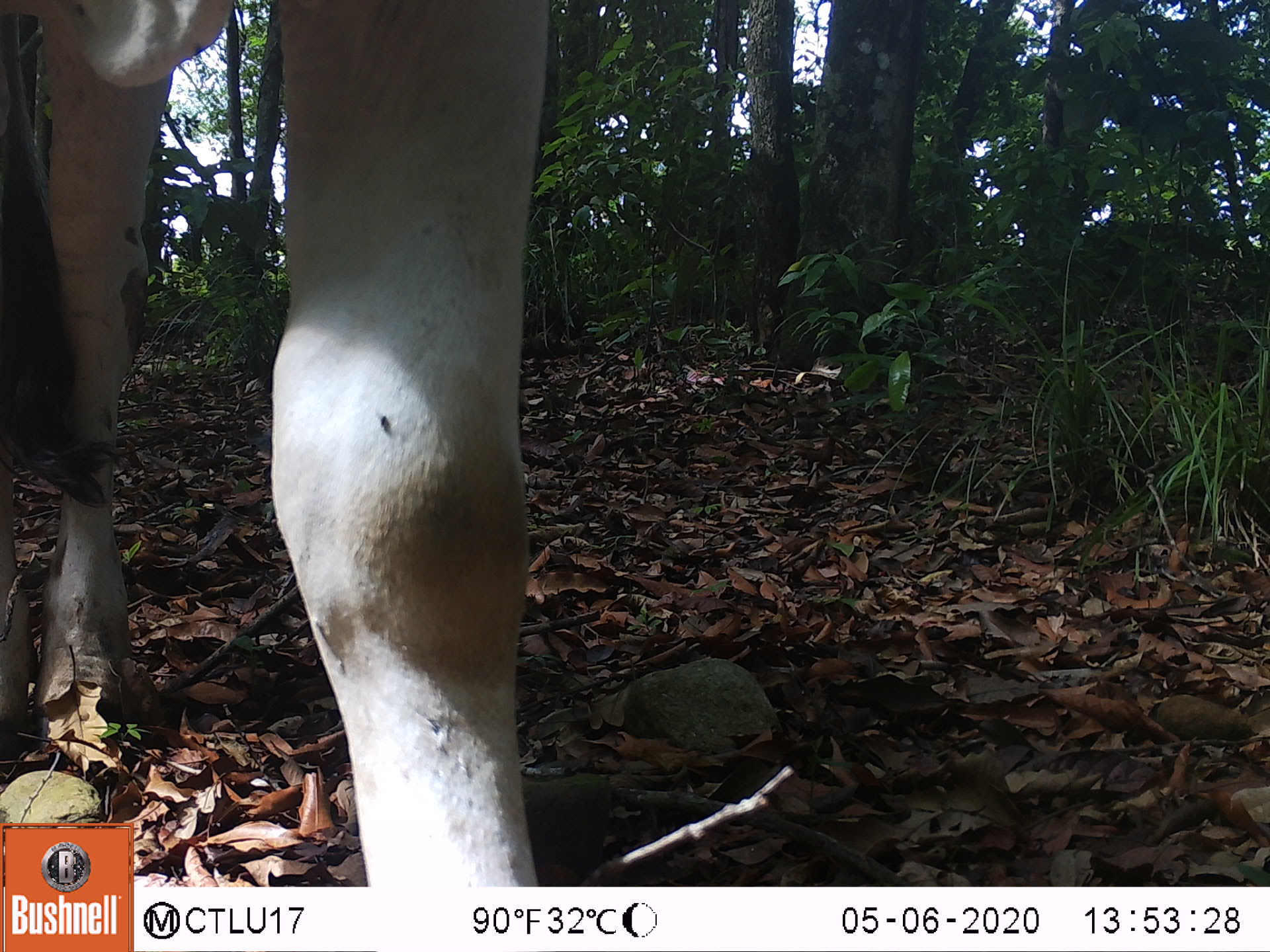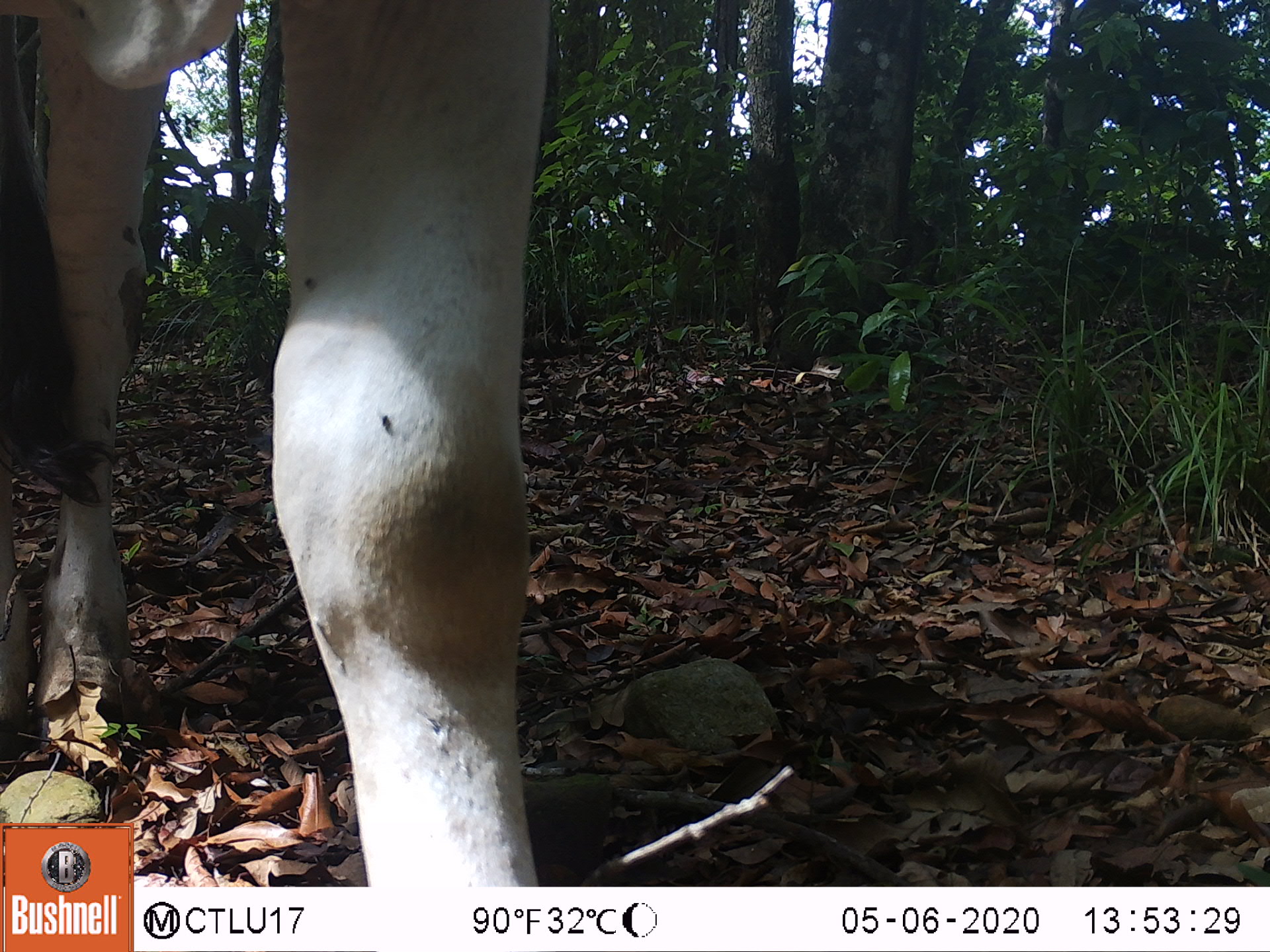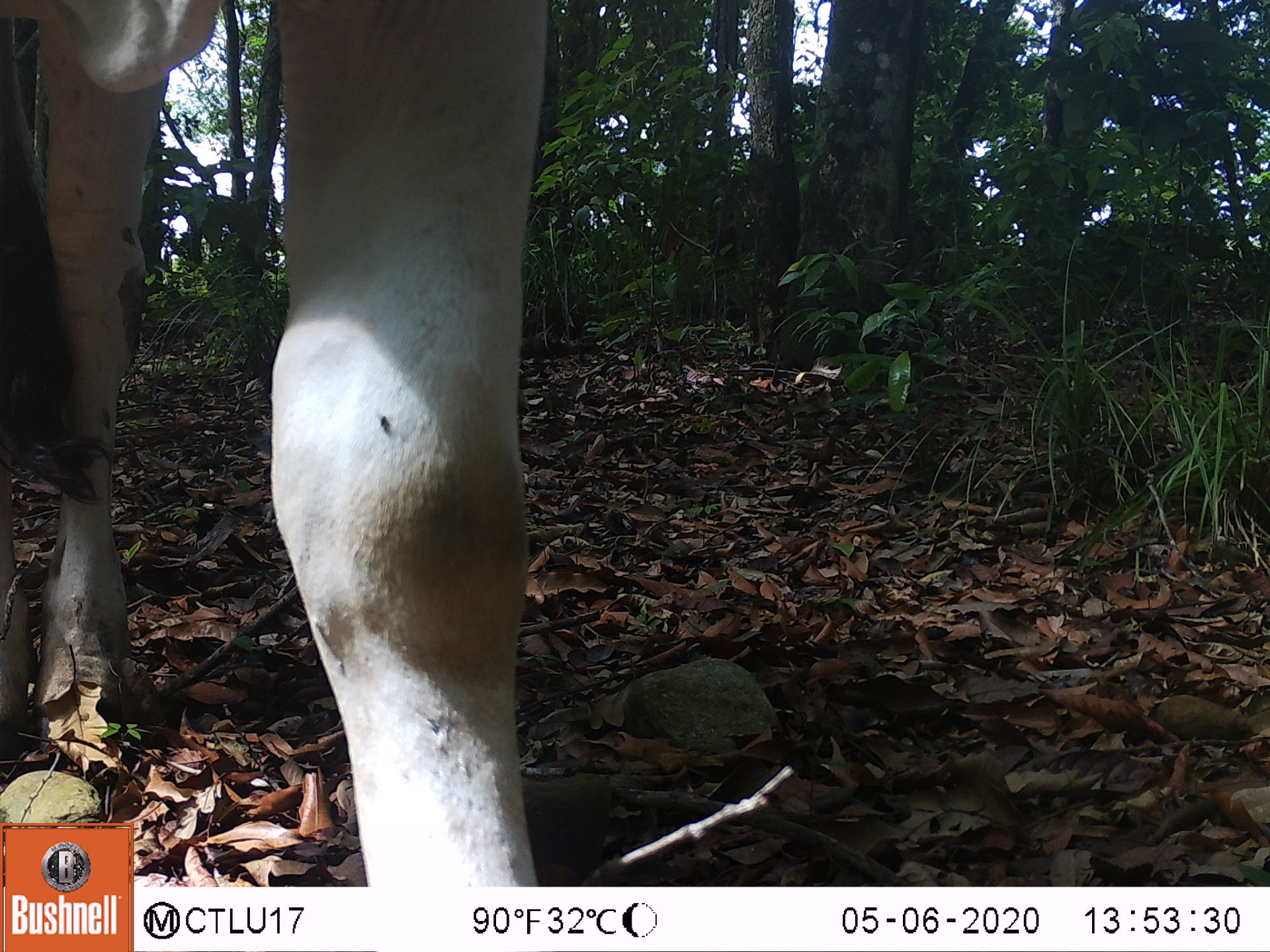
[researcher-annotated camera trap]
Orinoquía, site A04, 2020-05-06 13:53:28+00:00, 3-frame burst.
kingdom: Animalia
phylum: Chordata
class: Mammalia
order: Artiodactyla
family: Bovidae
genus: Bos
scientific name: Bos taurus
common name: cow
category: cattle